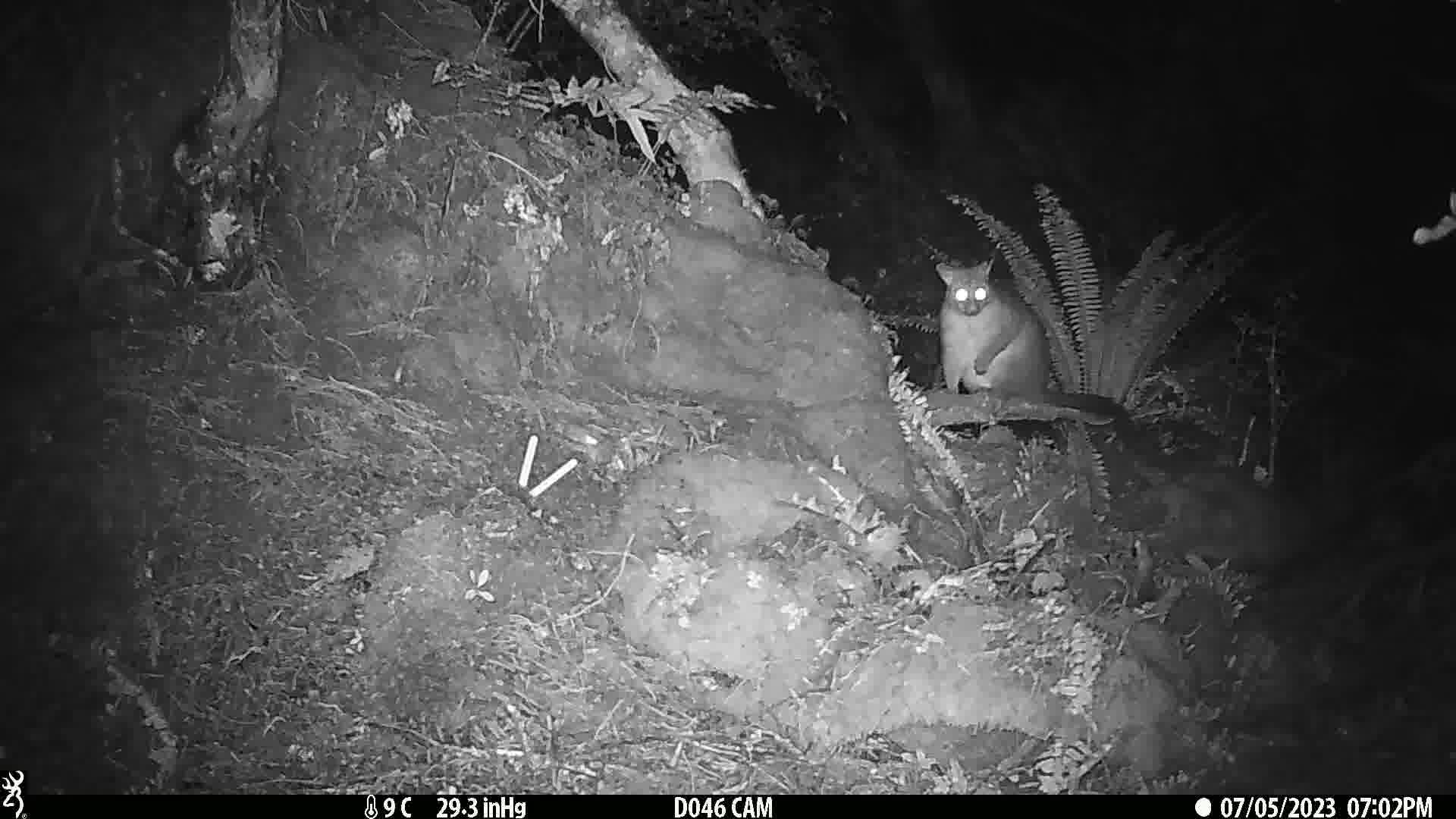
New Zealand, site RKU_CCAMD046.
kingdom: Animalia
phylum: Chordata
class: Mammalia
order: Diprotodontia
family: Phalangeridae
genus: Trichosurus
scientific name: Trichosurus vulpecula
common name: common brushtail possum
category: possum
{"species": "possum (common brushtail possum) (Trichosurus vulpecula)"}